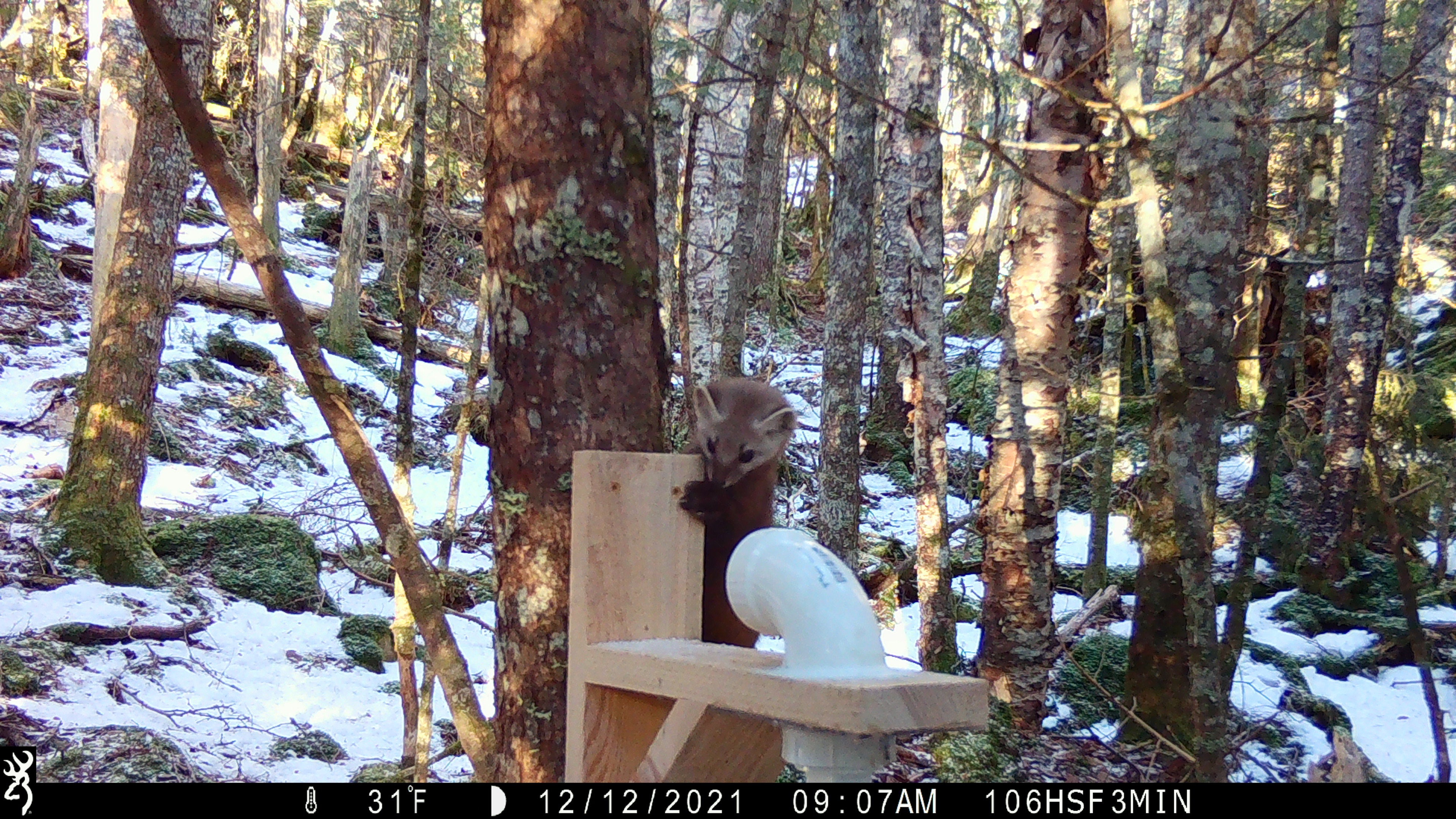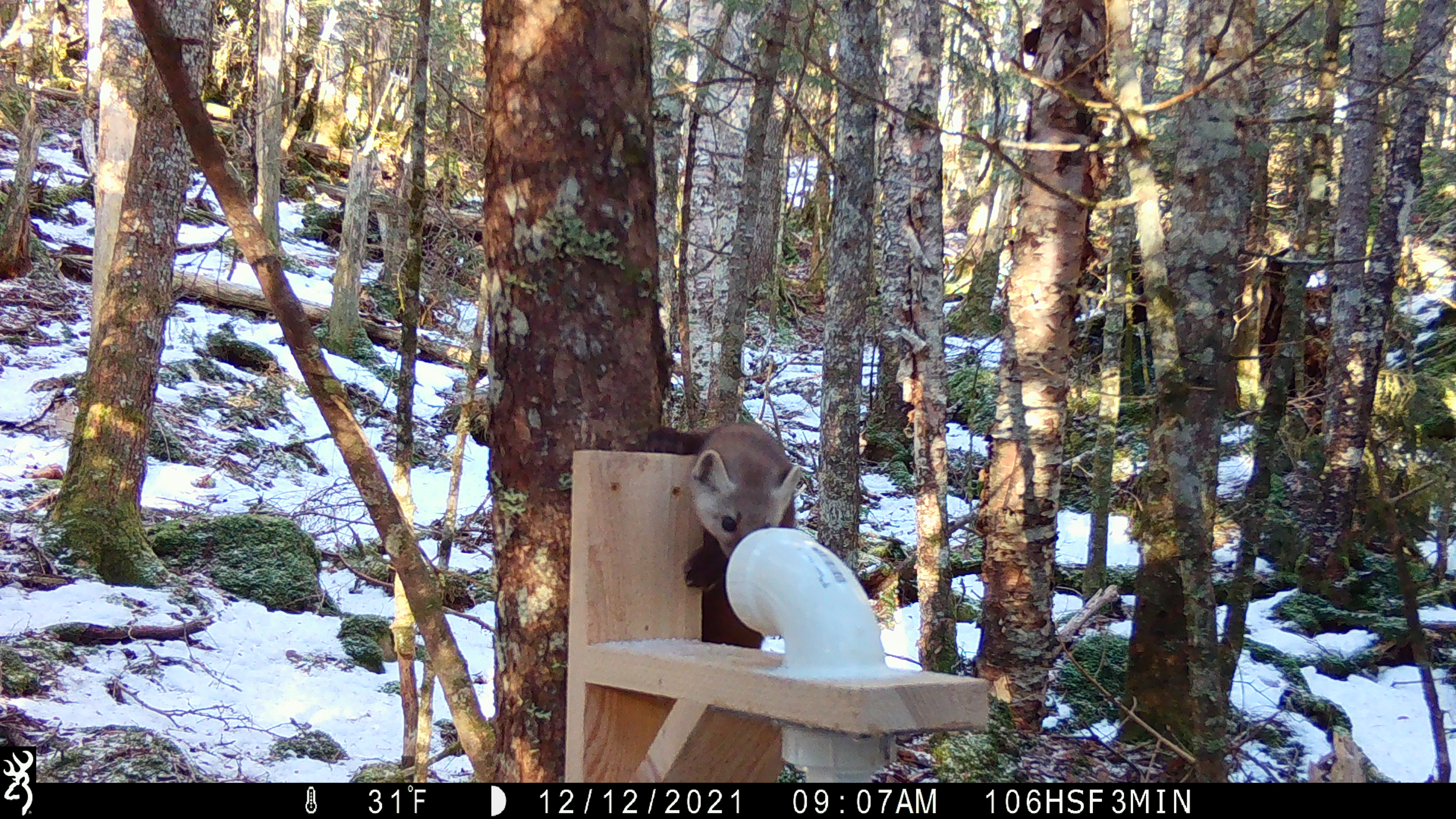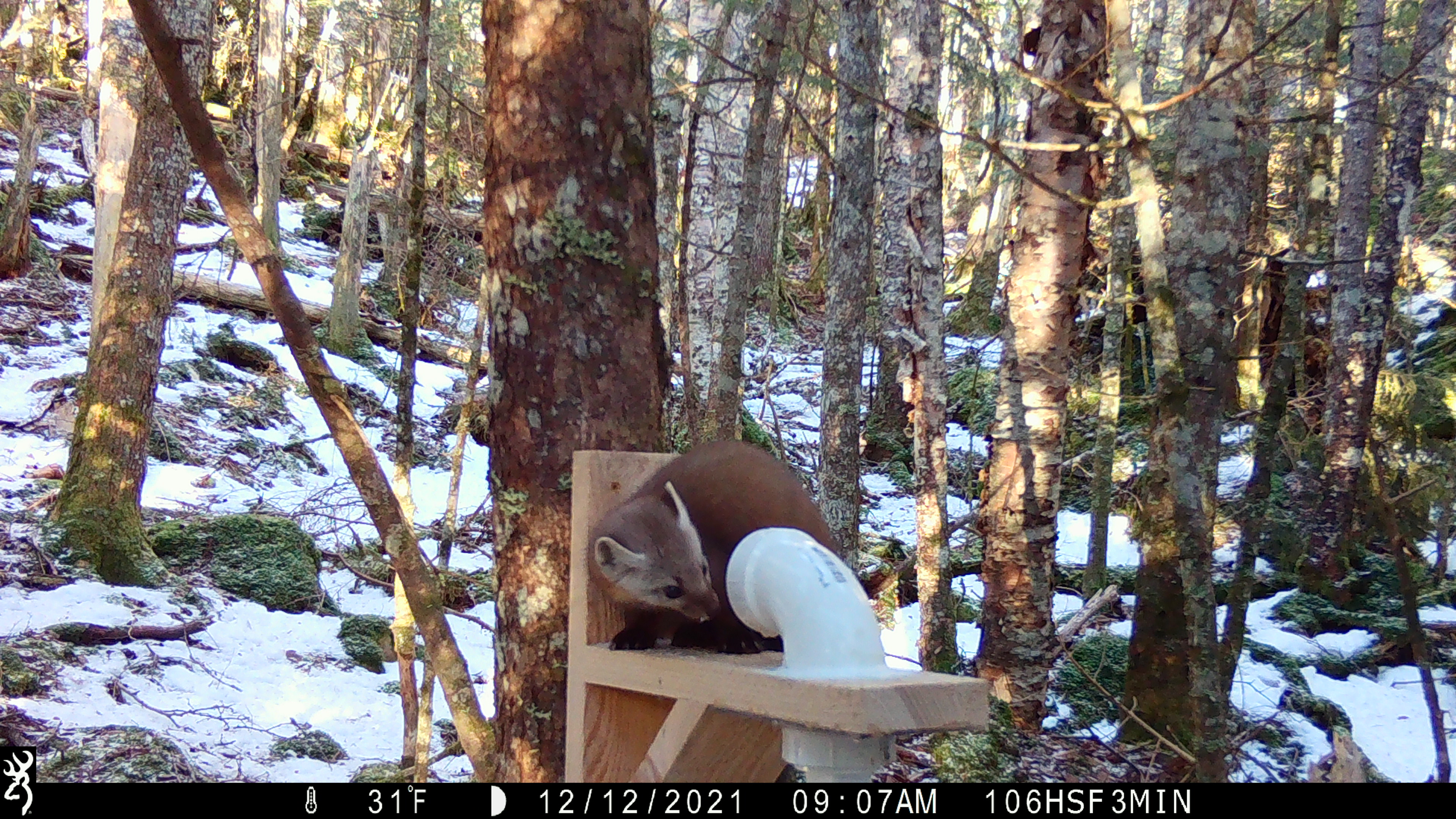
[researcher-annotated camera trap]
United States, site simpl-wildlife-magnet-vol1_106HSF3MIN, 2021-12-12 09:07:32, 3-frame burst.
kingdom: Animalia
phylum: Chordata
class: Mammalia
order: Carnivora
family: Mustelidae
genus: Martes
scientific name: Martes americana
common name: american marten